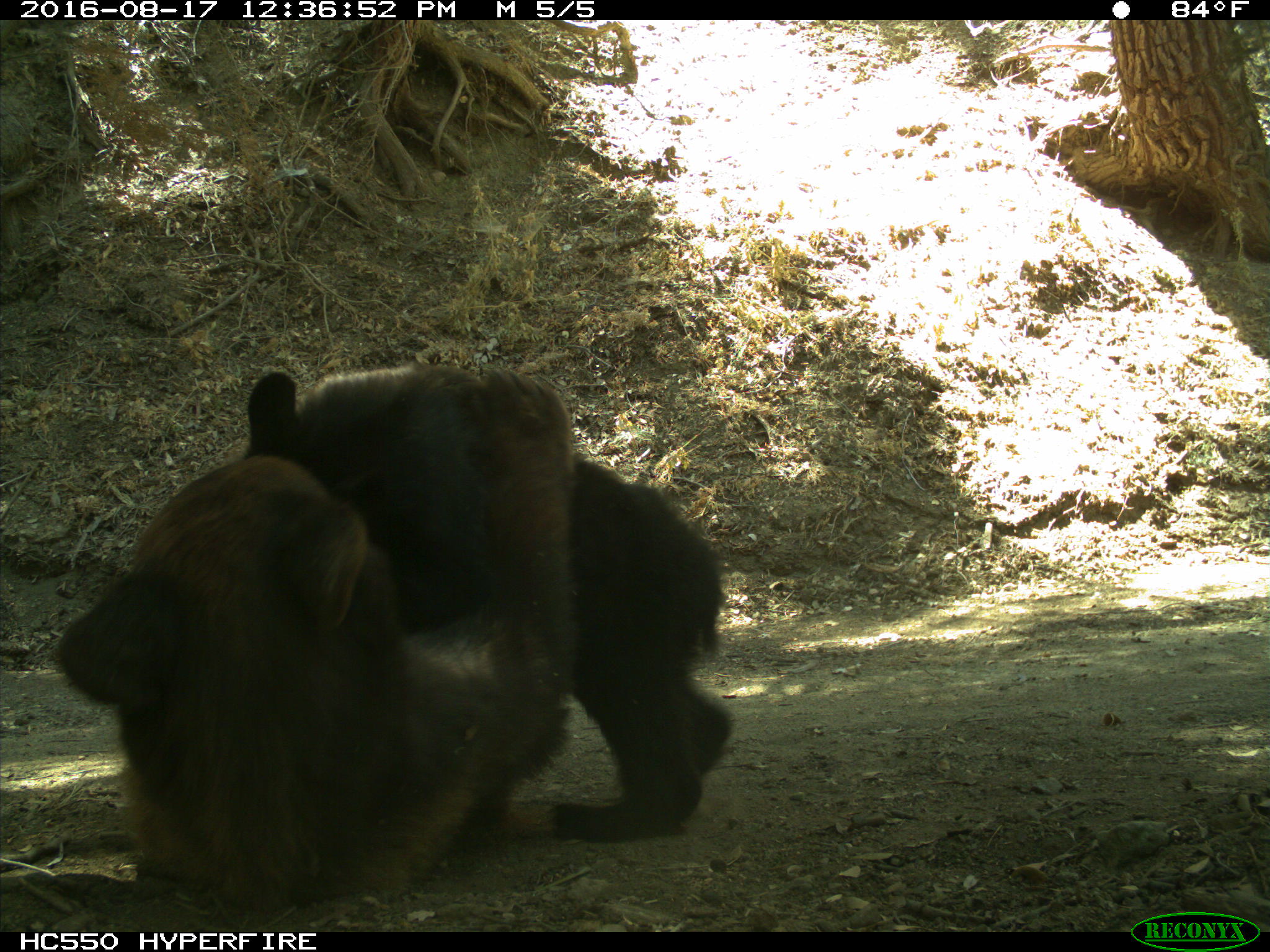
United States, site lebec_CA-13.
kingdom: Animalia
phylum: Chordata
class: Mammalia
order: Carnivora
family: Ursidae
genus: Ursus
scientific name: Ursus americanus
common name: american black bear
Ursus americanus (american black bear).